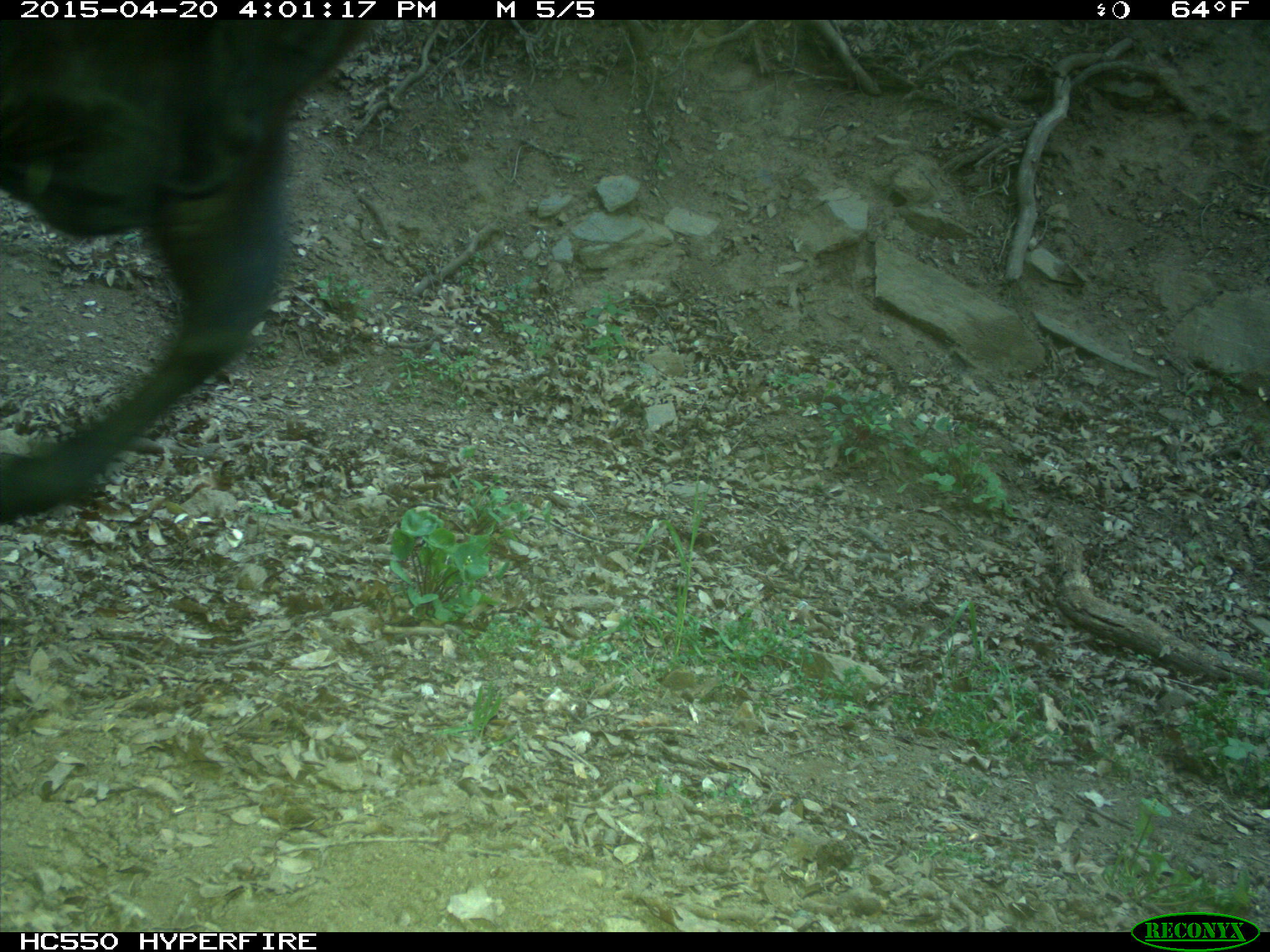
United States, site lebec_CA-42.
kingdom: Animalia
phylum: Chordata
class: Mammalia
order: Artiodactyla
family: Bovidae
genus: Bos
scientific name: Bos taurus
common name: domestic cow